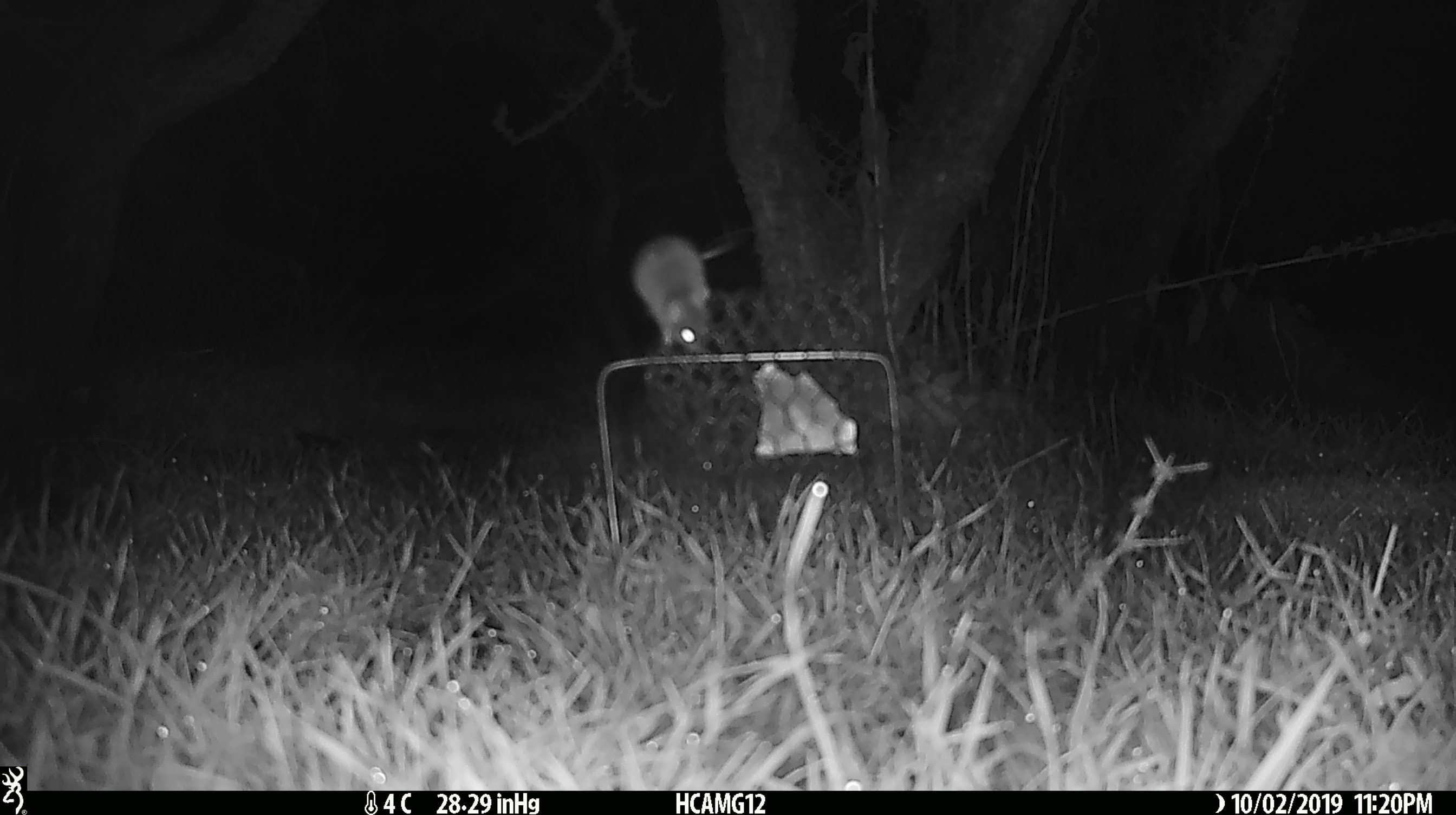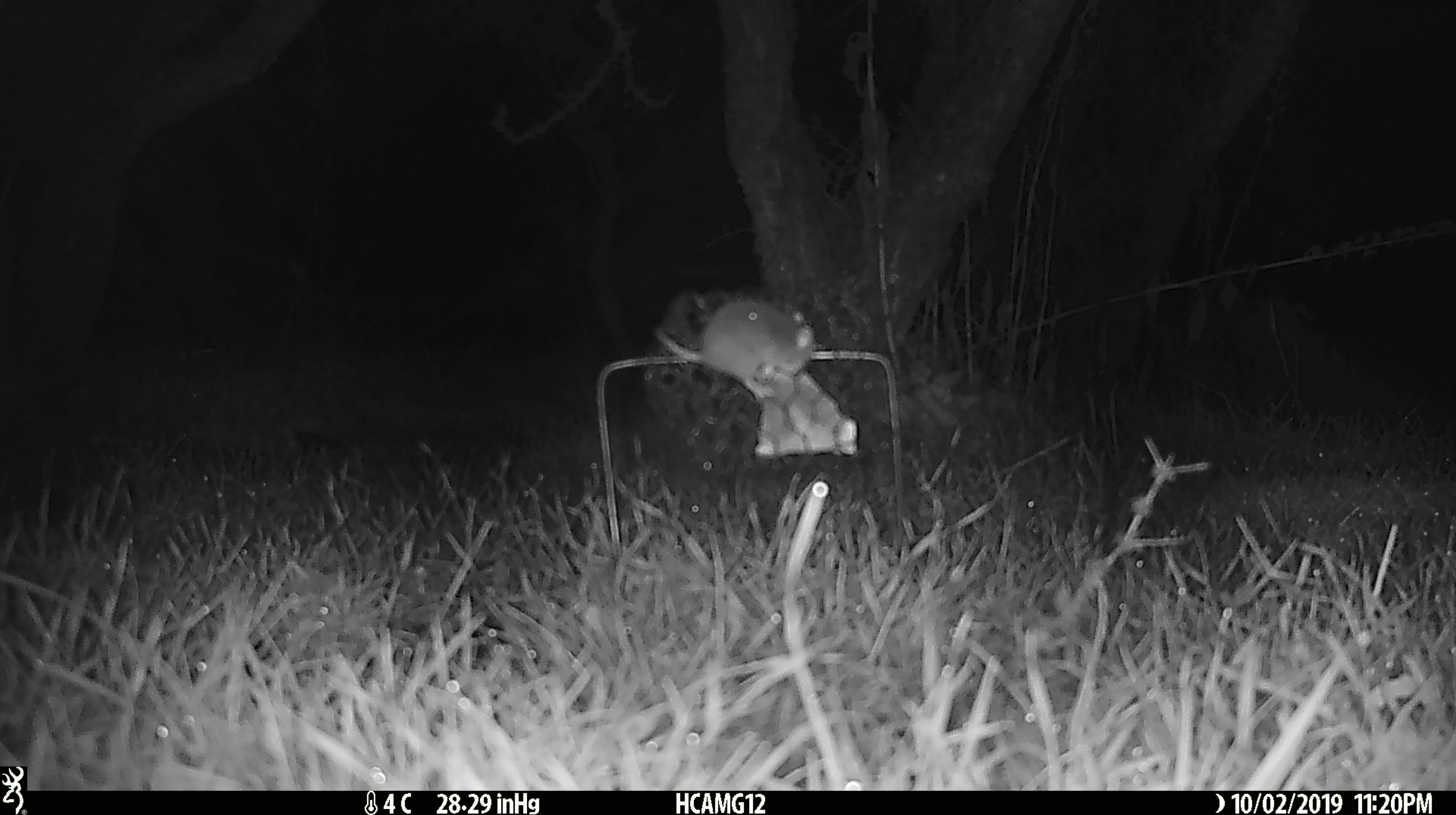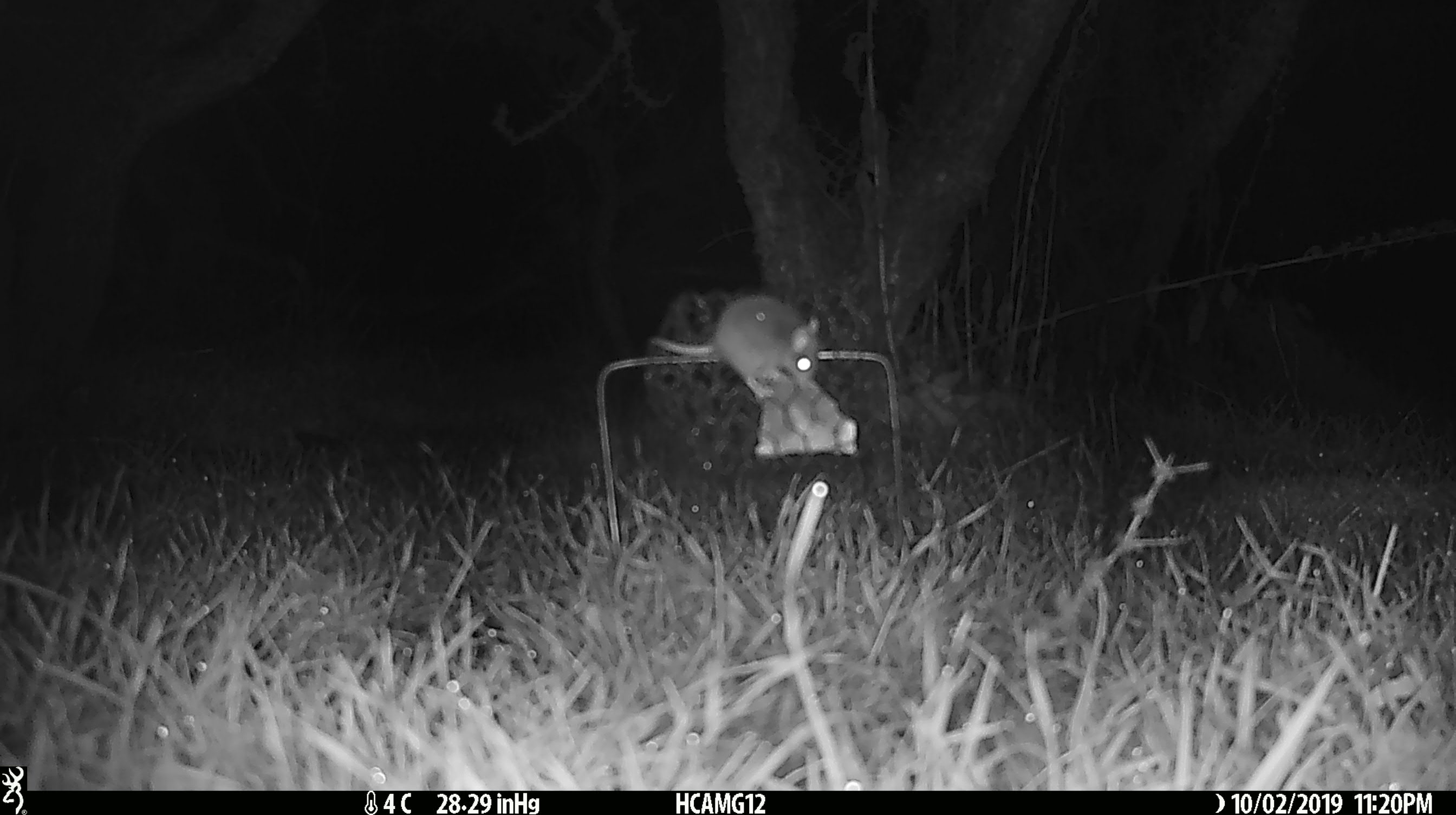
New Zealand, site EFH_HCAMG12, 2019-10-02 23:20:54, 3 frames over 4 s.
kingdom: Animalia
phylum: Chordata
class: Mammalia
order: Rodentia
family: Muridae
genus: Mus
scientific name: Mus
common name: mouse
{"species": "mouse (Mus)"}